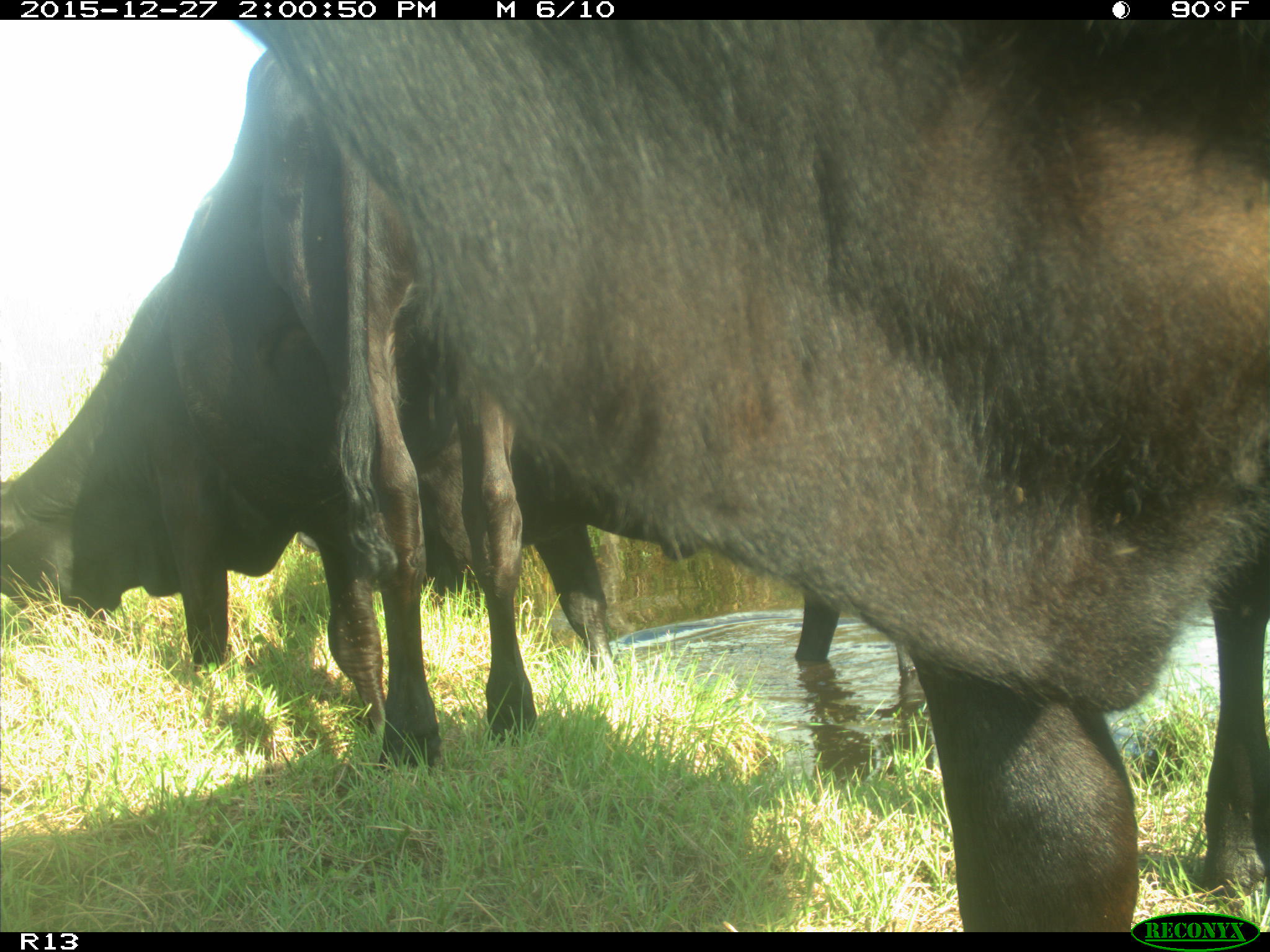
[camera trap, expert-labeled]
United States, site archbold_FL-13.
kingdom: Animalia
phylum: Chordata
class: Mammalia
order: Artiodactyla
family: Bovidae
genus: Bos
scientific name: Bos taurus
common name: domestic cow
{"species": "Bos taurus (domestic cow)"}